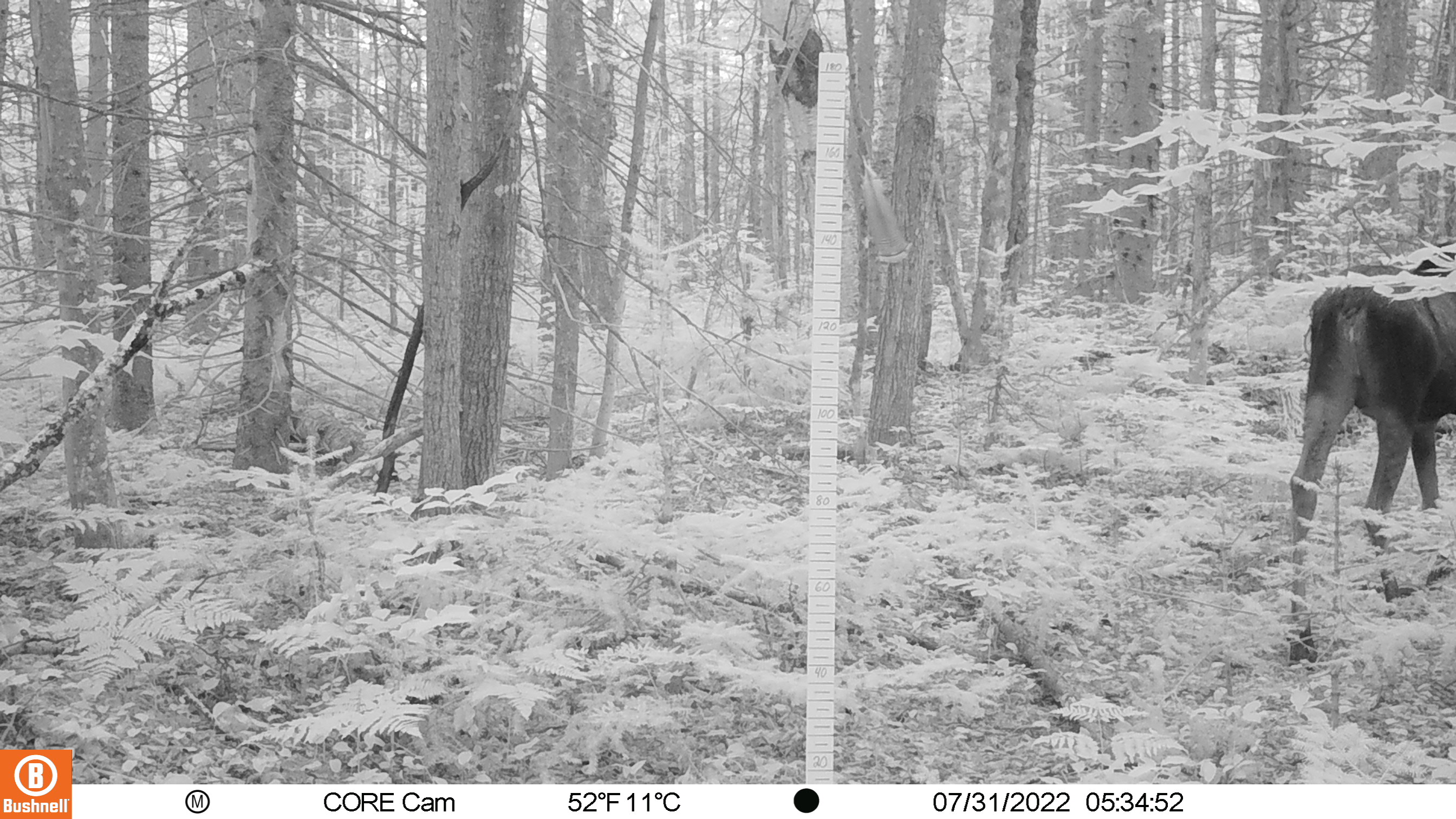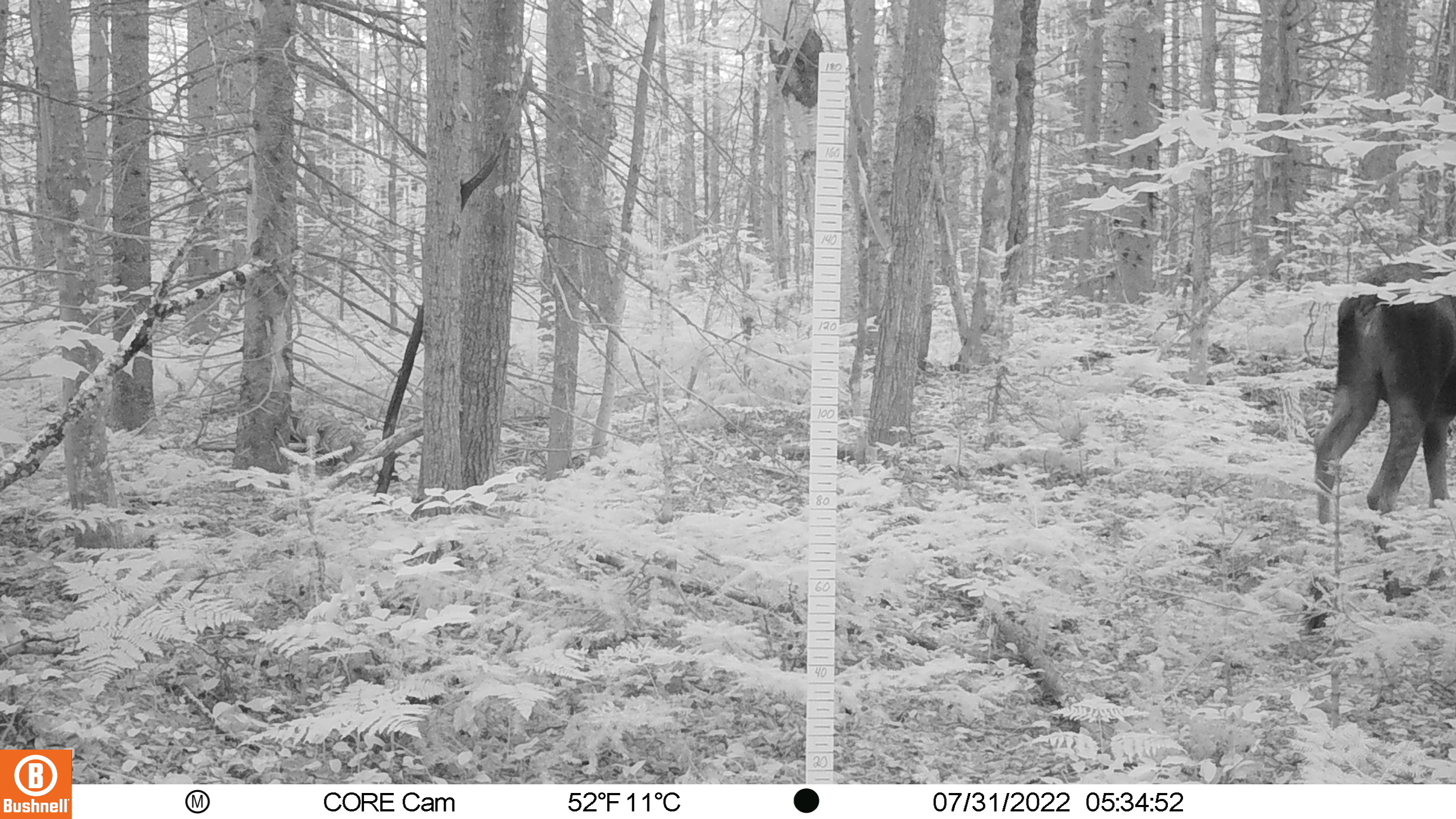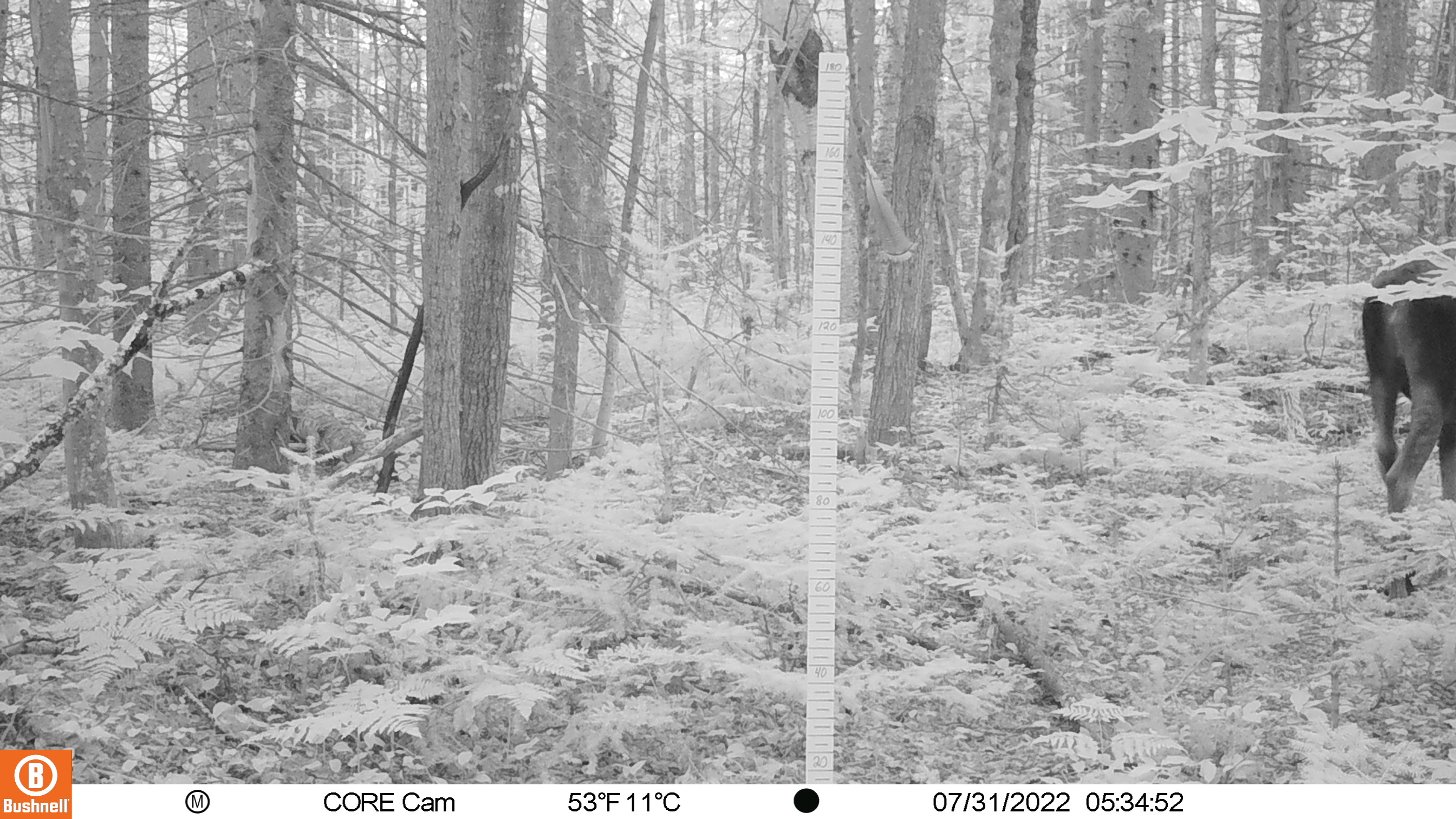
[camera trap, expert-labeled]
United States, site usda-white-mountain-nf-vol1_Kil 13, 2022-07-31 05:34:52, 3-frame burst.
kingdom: Animalia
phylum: Chordata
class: Mammalia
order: Artiodactyla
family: Cervidae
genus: Alces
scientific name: Alces alces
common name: moose